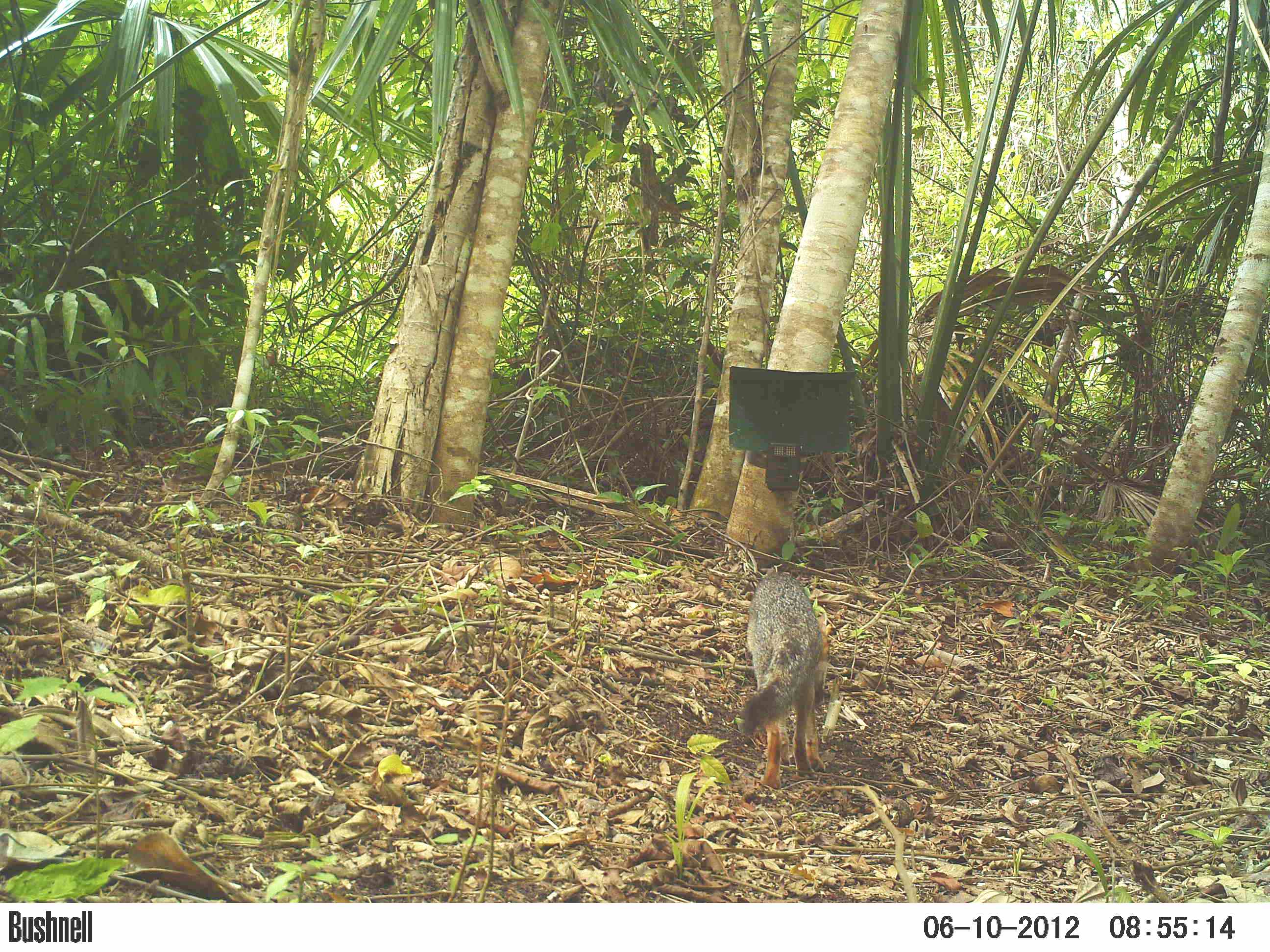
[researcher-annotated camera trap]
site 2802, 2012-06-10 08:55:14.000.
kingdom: Animalia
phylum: Chordata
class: Mammalia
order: Carnivora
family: Canidae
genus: Urocyon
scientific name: Urocyon cinereoargenteus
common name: gray fox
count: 1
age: adult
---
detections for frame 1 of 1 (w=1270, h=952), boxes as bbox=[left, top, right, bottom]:
urocyon cinereoargenteus: bbox=[734, 571, 832, 788]